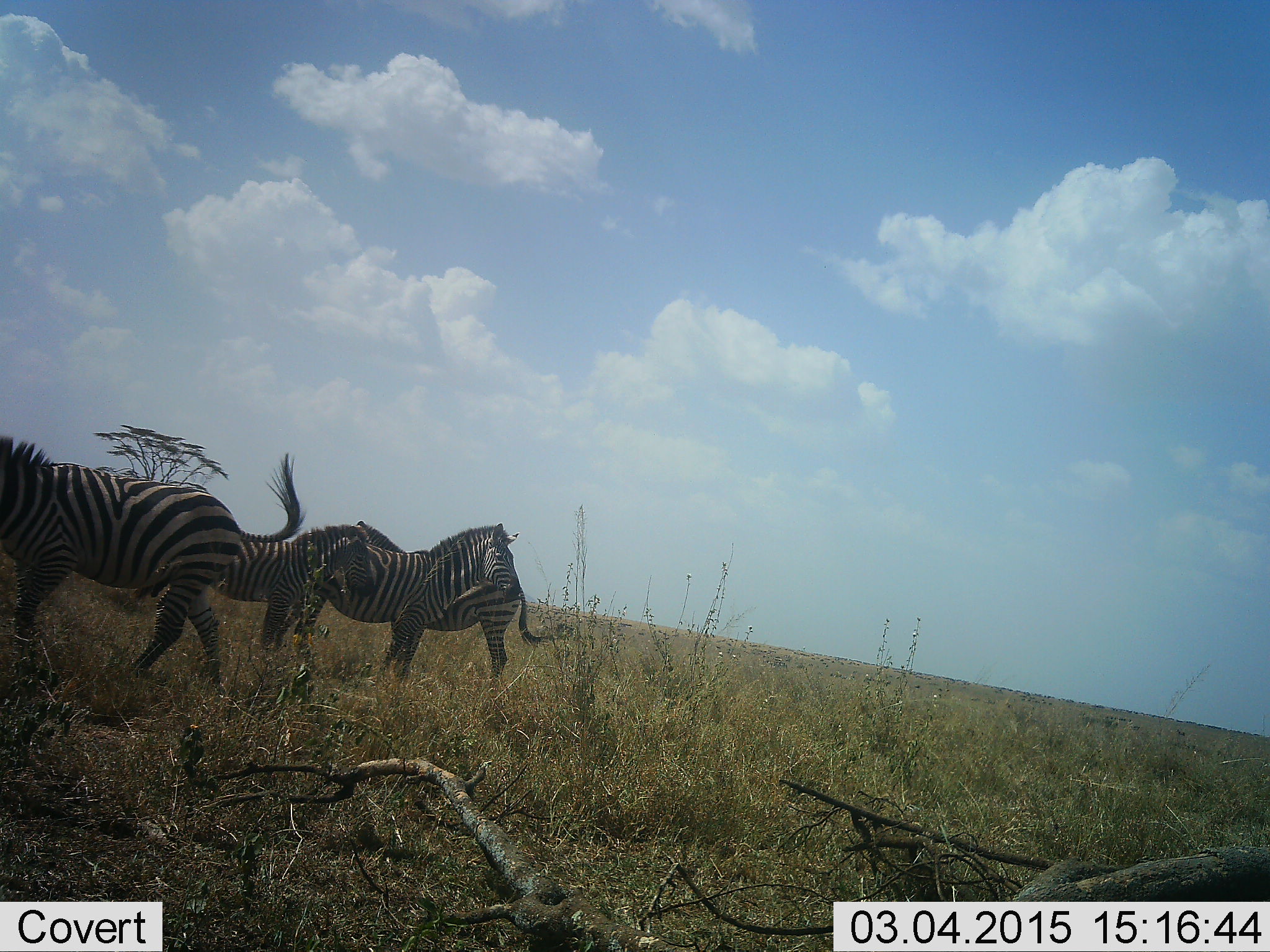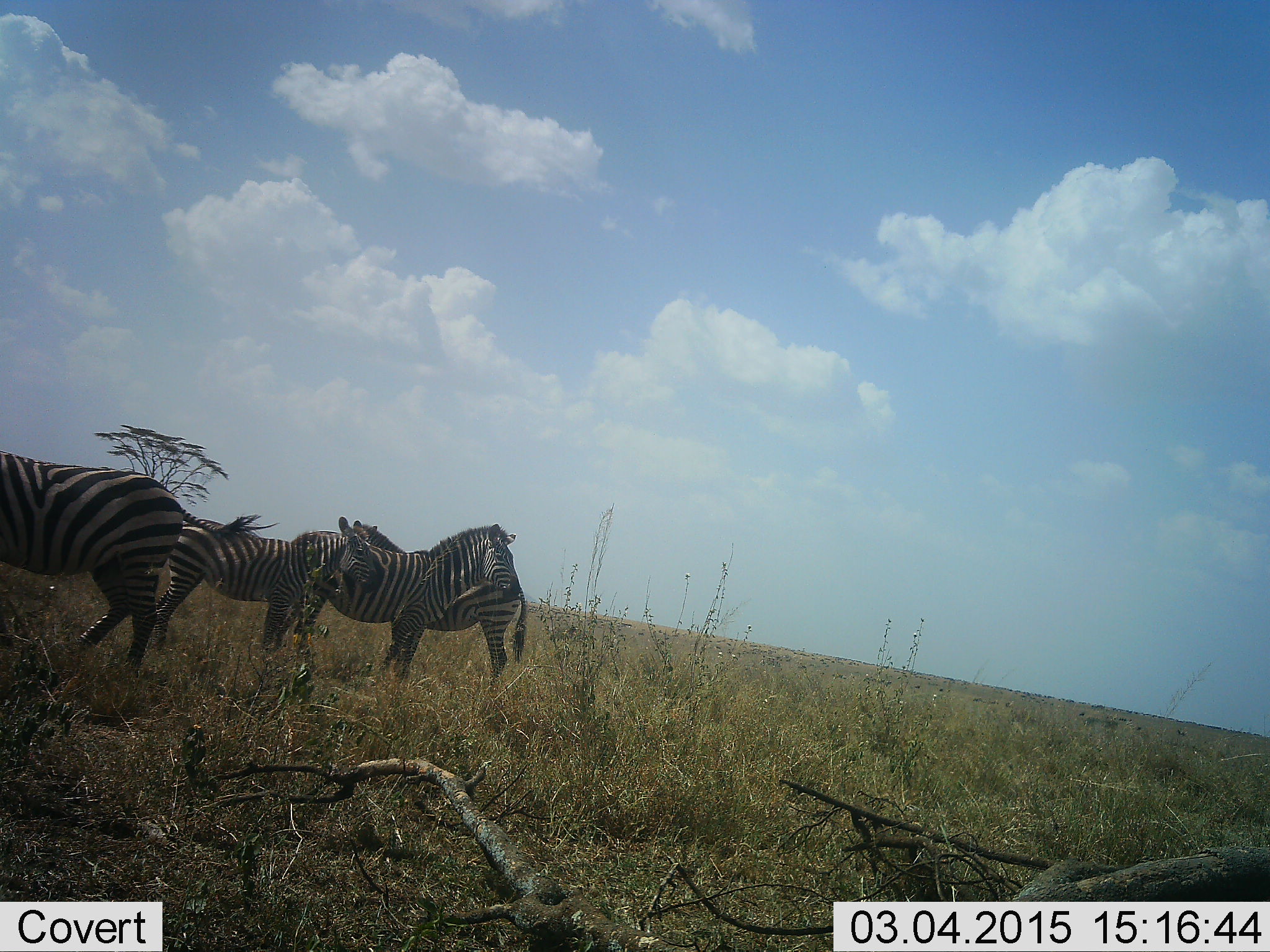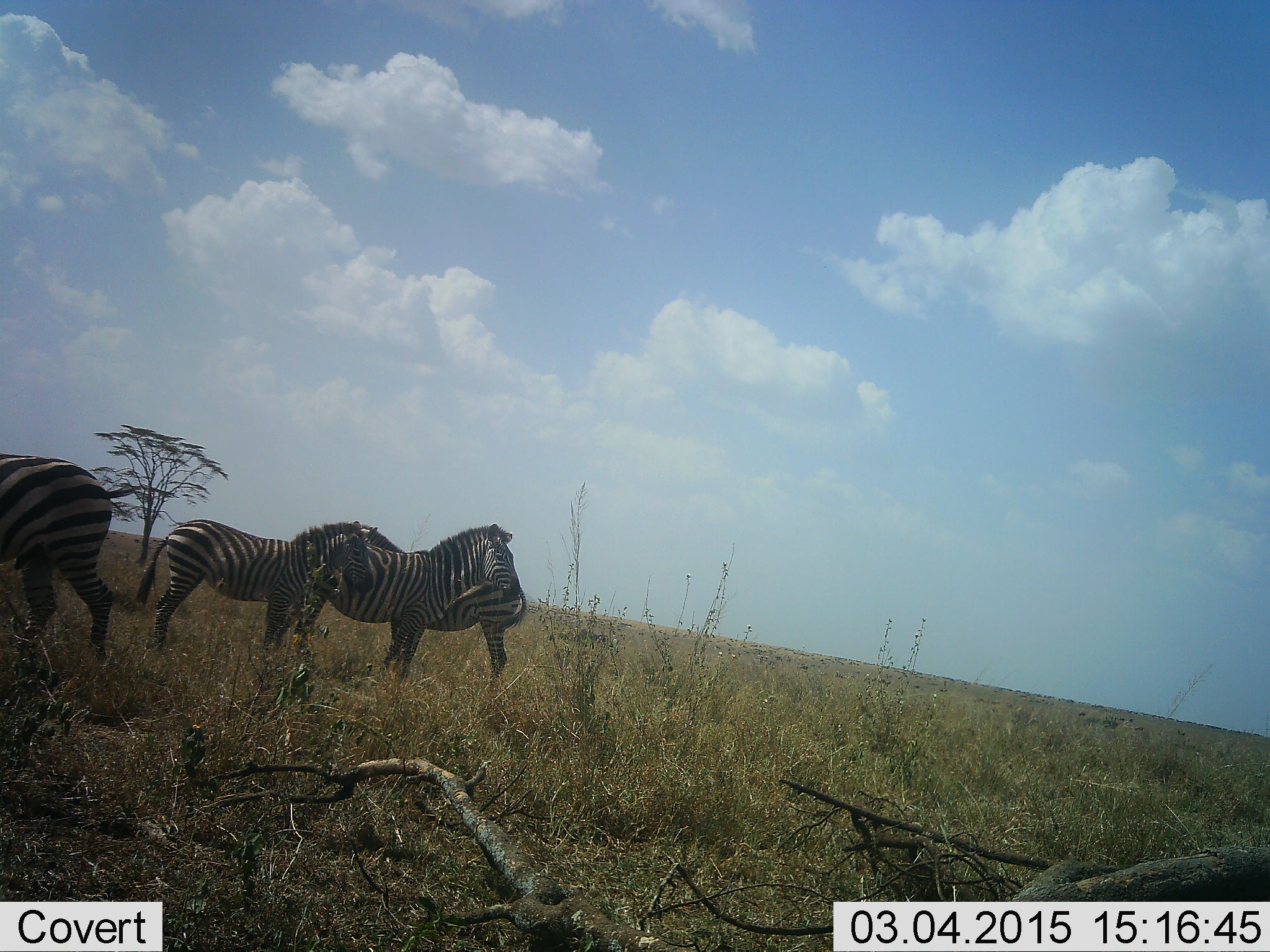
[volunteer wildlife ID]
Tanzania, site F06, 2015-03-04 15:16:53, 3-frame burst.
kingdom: Animalia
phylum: Chordata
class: Mammalia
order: Perissodactyla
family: Equidae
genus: Equus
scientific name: Equus quagga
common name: plains zebra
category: zebra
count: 4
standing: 90%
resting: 0%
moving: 60%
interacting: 10%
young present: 20%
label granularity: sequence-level